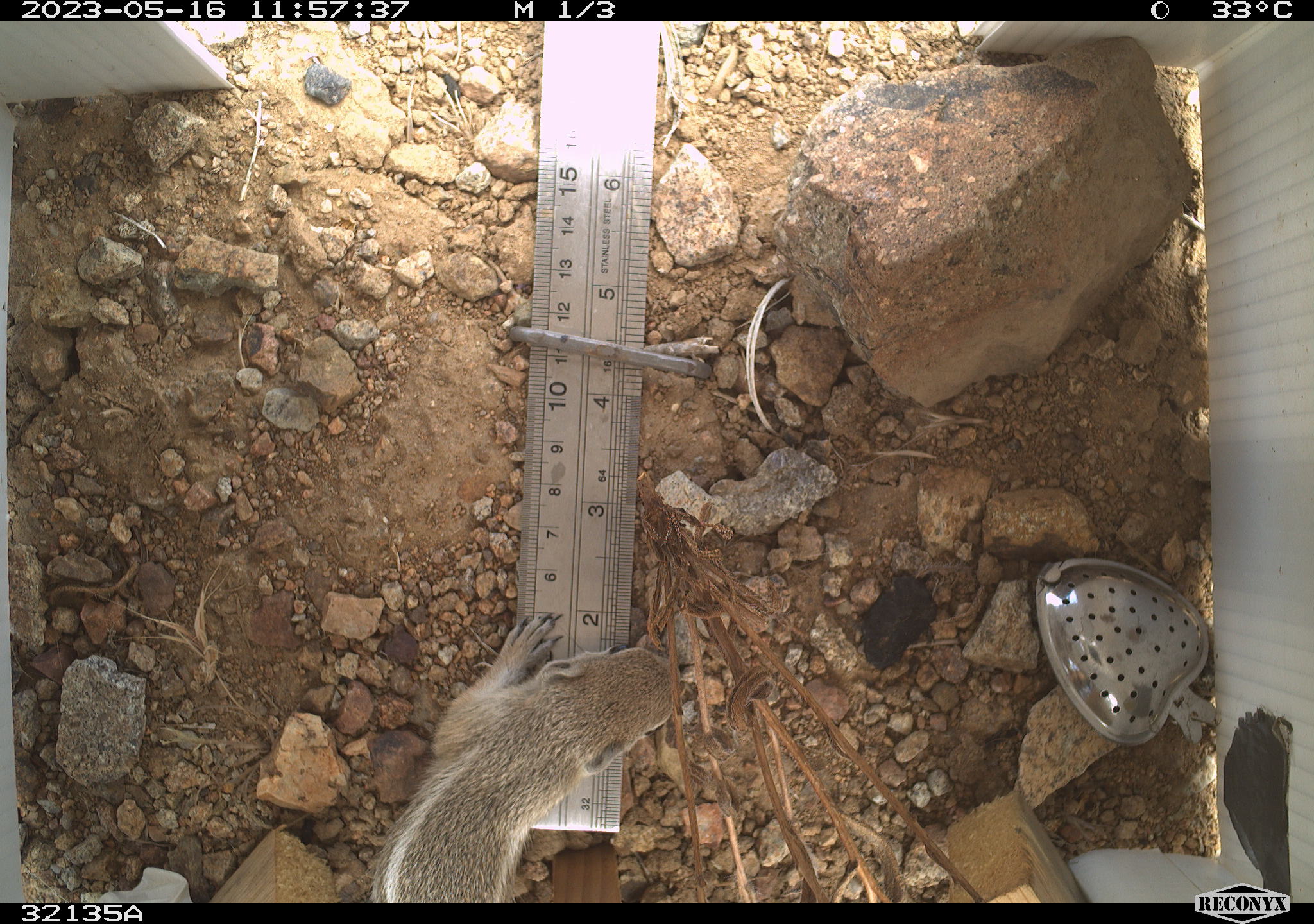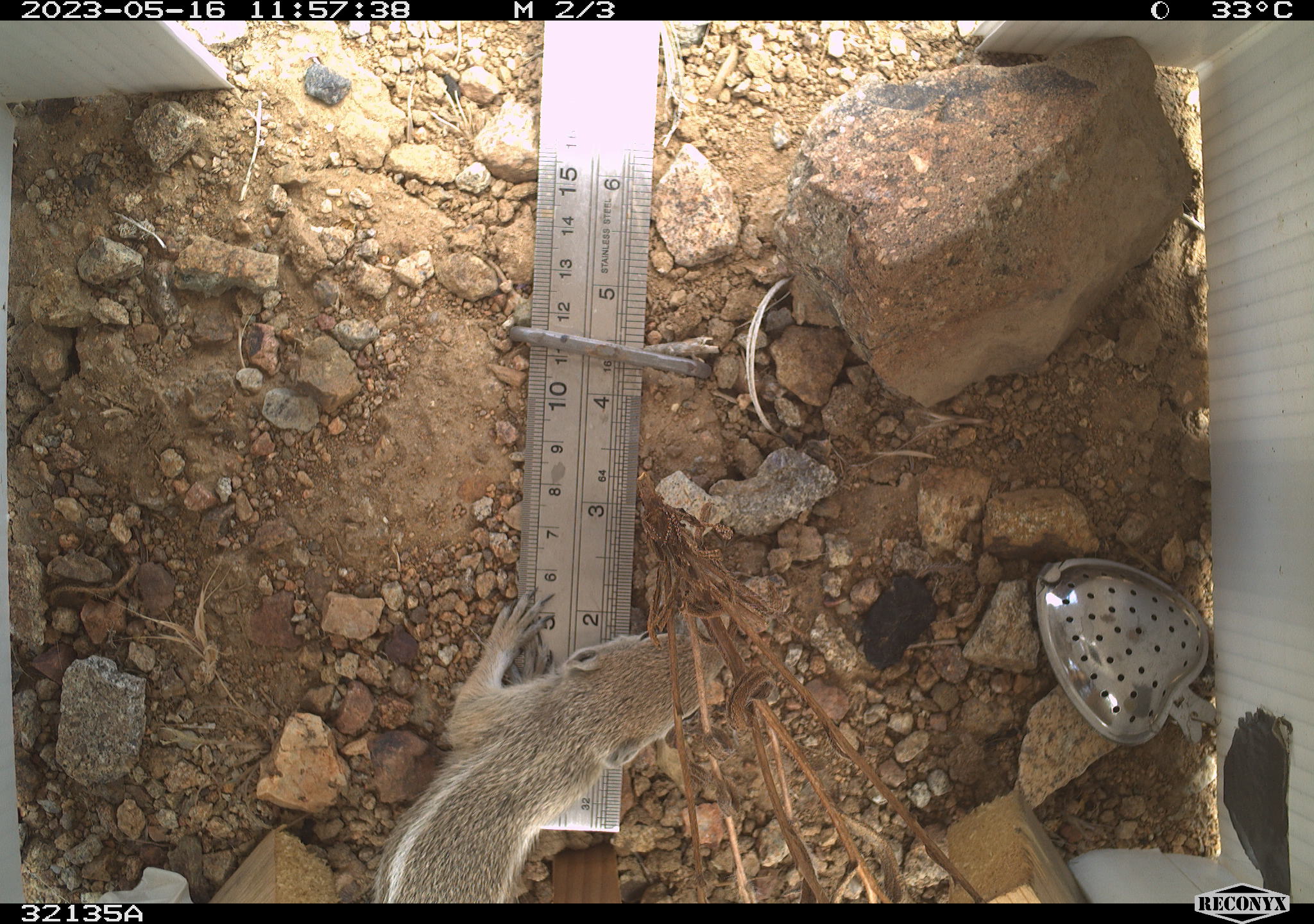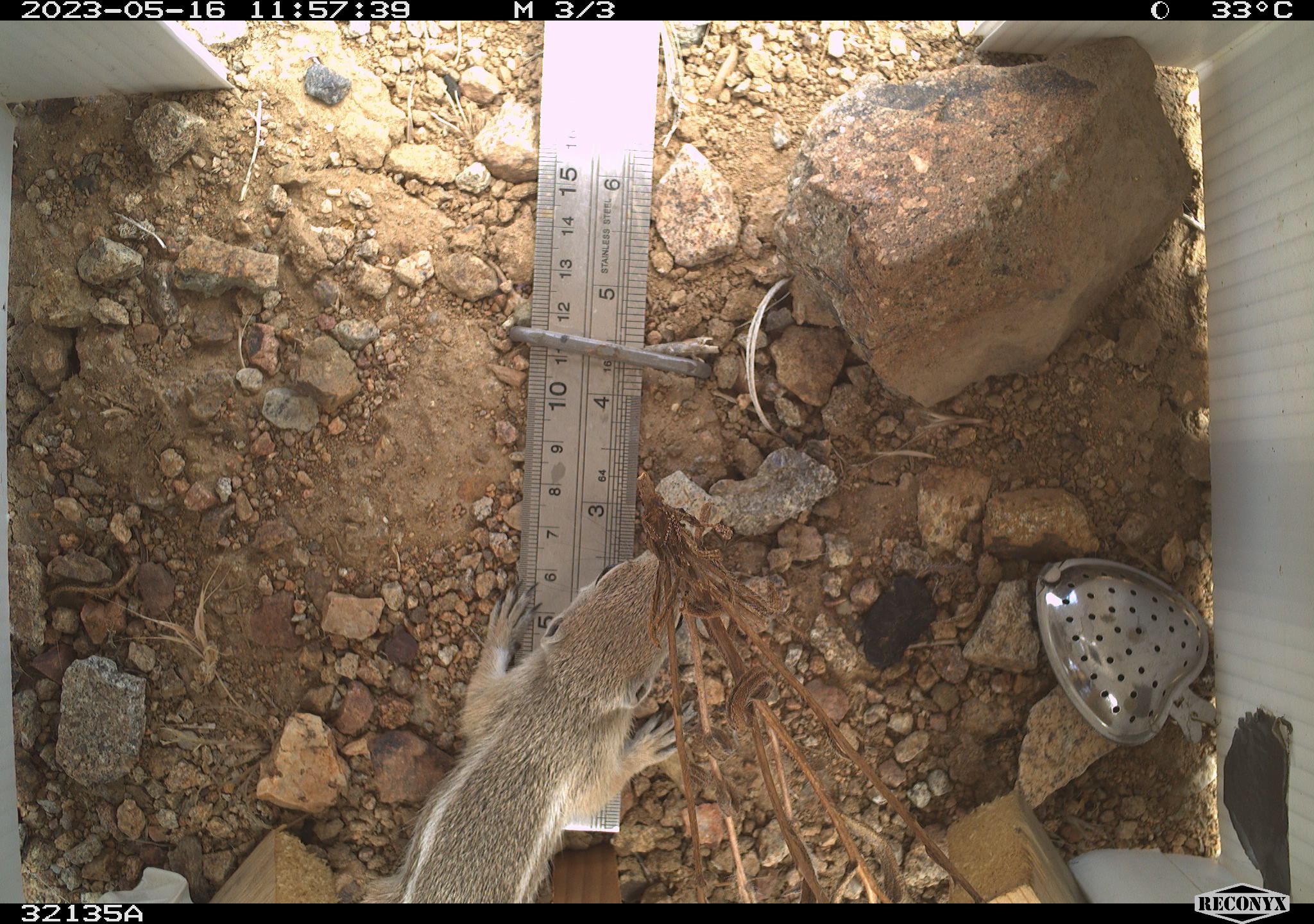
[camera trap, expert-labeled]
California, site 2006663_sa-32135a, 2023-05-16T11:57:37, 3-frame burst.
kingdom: Animalia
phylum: Chordata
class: Mammalia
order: Rodentia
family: Sciuridae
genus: Ammospermophilus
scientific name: Ammospermophilus leucurus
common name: white-tailed antelope squirrel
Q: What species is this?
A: White-tailed antelope squirrel (Ammospermophilus leucurus).